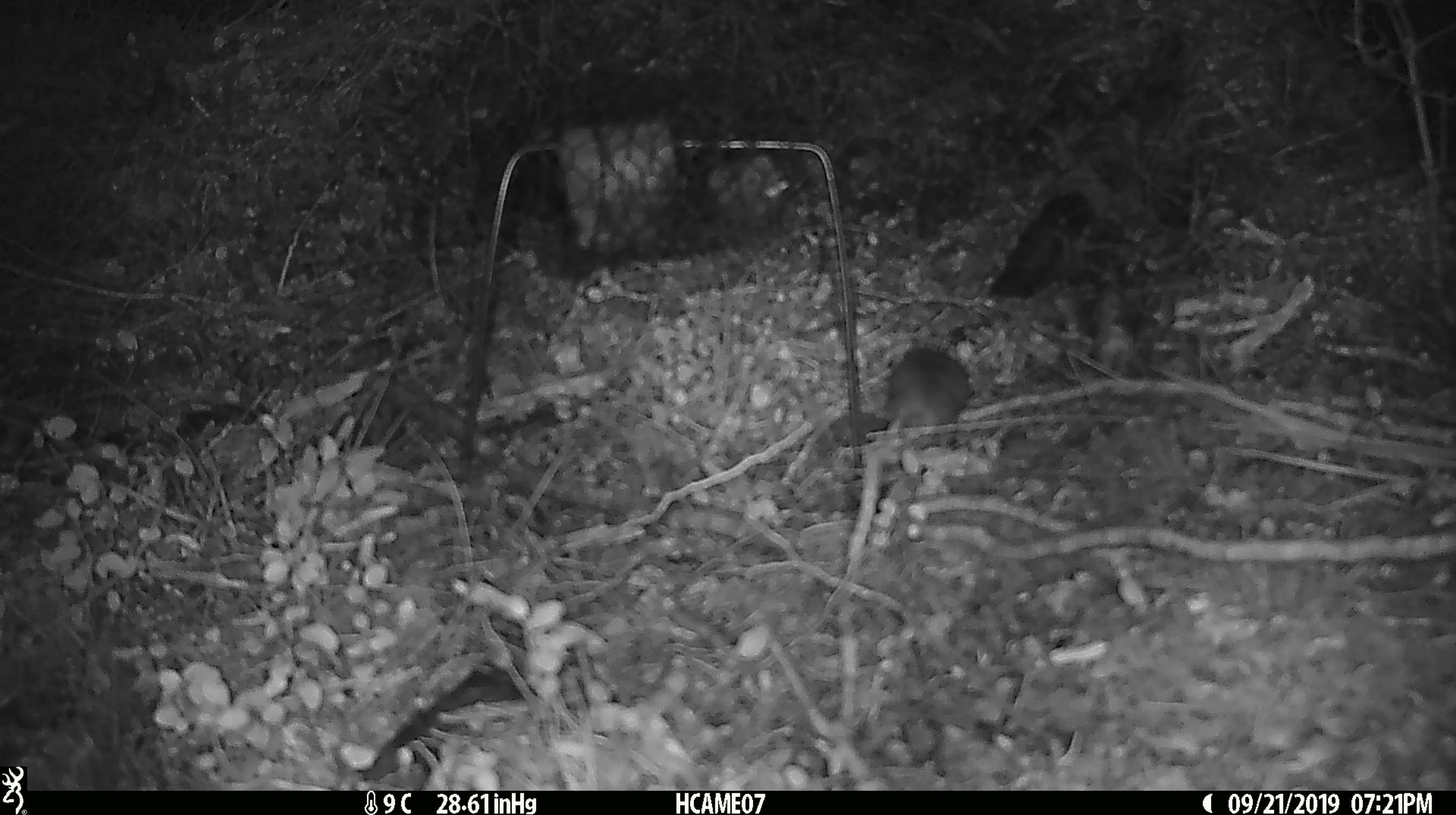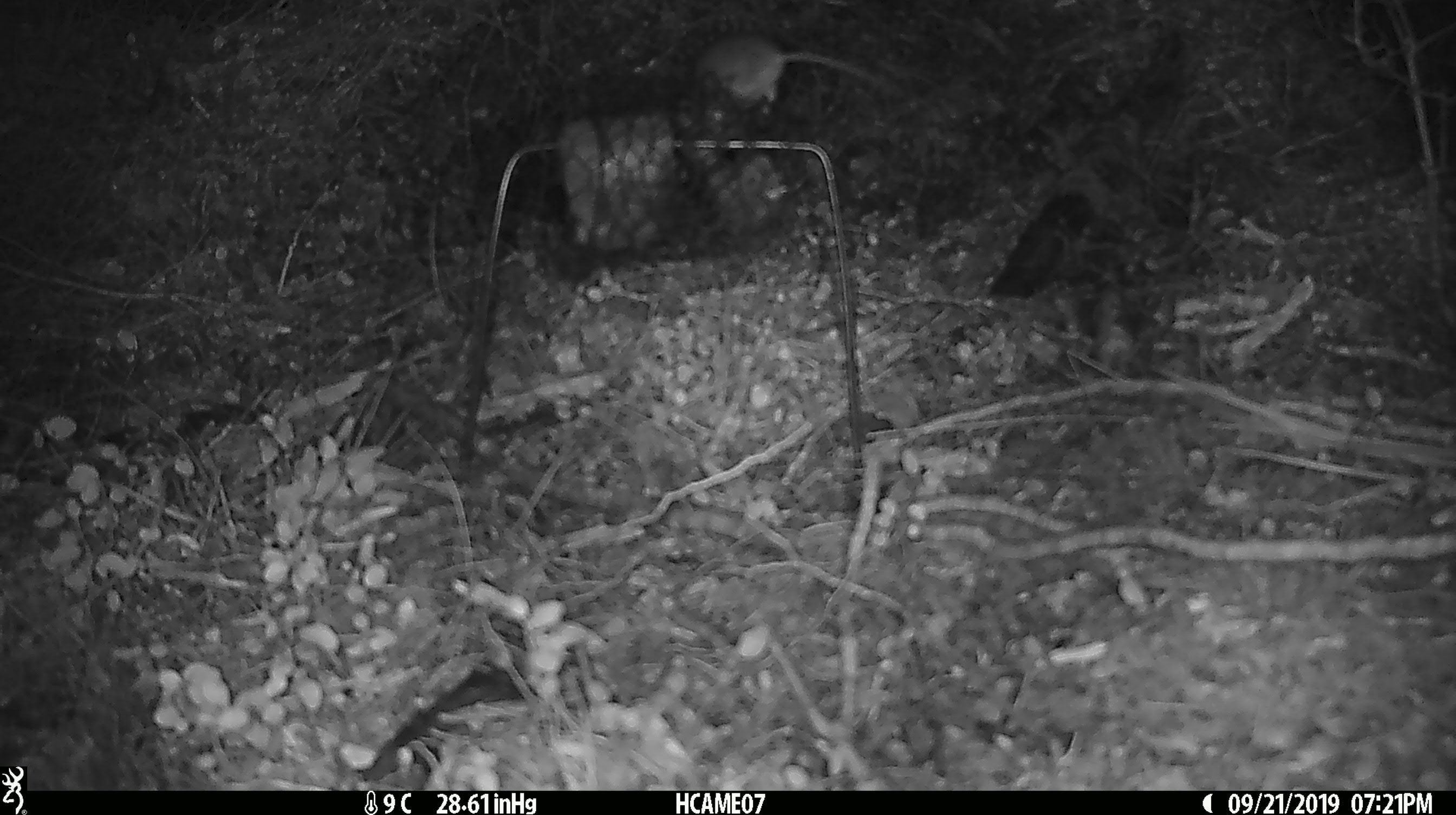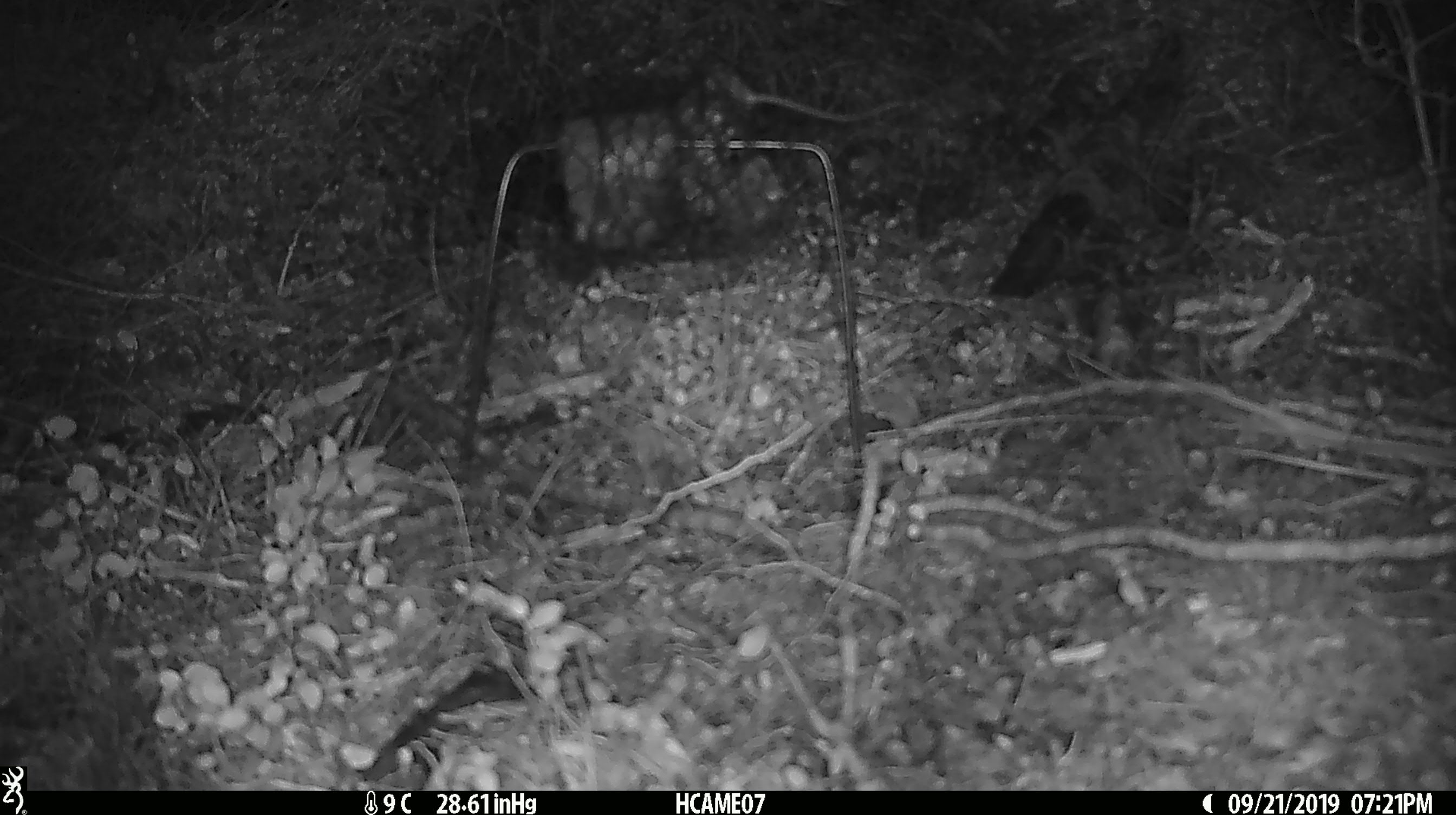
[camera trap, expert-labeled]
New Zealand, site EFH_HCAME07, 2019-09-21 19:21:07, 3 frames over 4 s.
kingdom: Animalia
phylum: Chordata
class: Mammalia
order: Rodentia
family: Muridae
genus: Mus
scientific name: Mus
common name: mouse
Mouse (Mus).